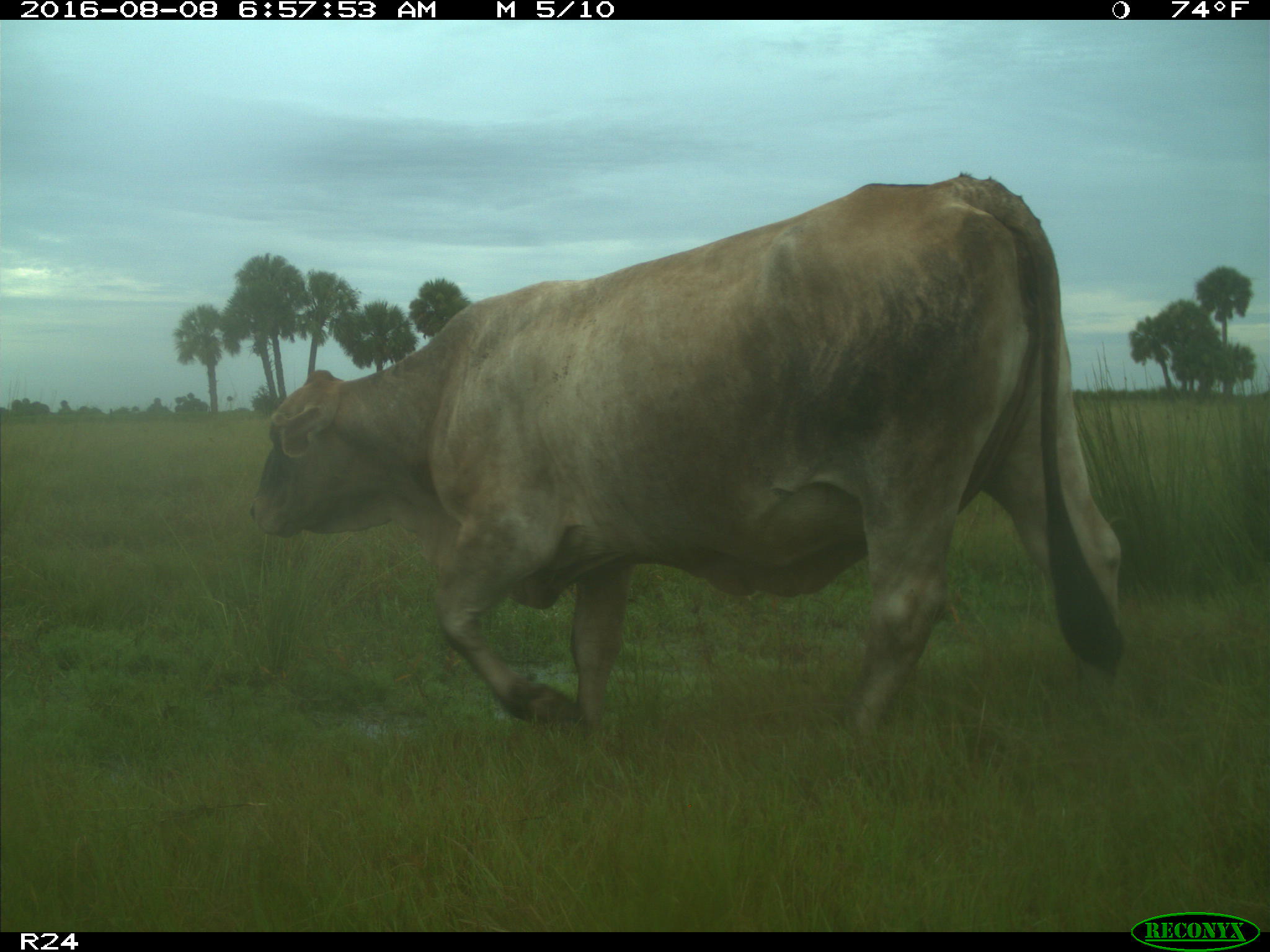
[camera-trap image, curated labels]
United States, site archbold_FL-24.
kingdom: Animalia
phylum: Chordata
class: Mammalia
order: Artiodactyla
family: Bovidae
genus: Bos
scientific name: Bos taurus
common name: domestic cow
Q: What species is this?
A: Bos taurus (domestic cow).